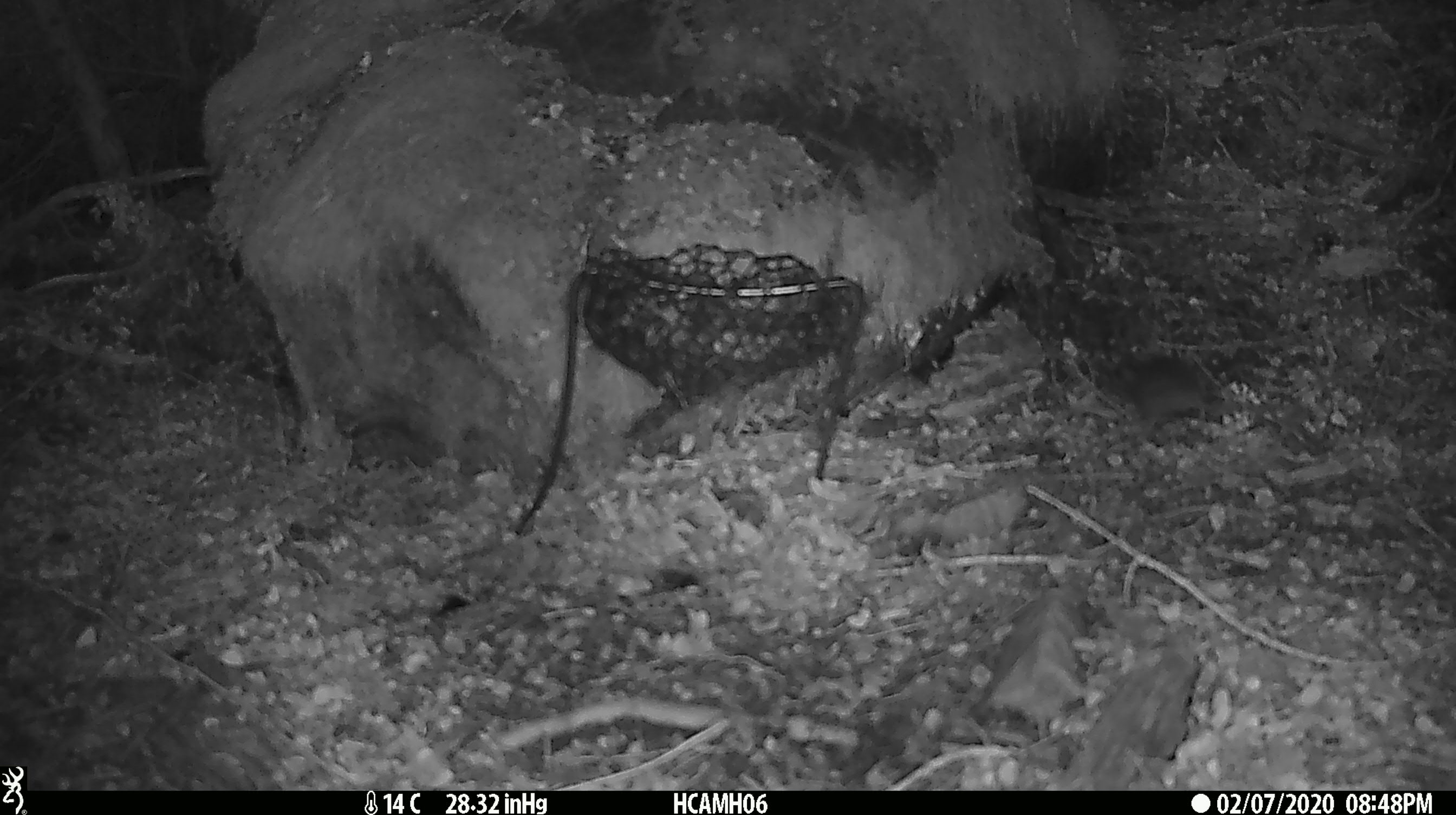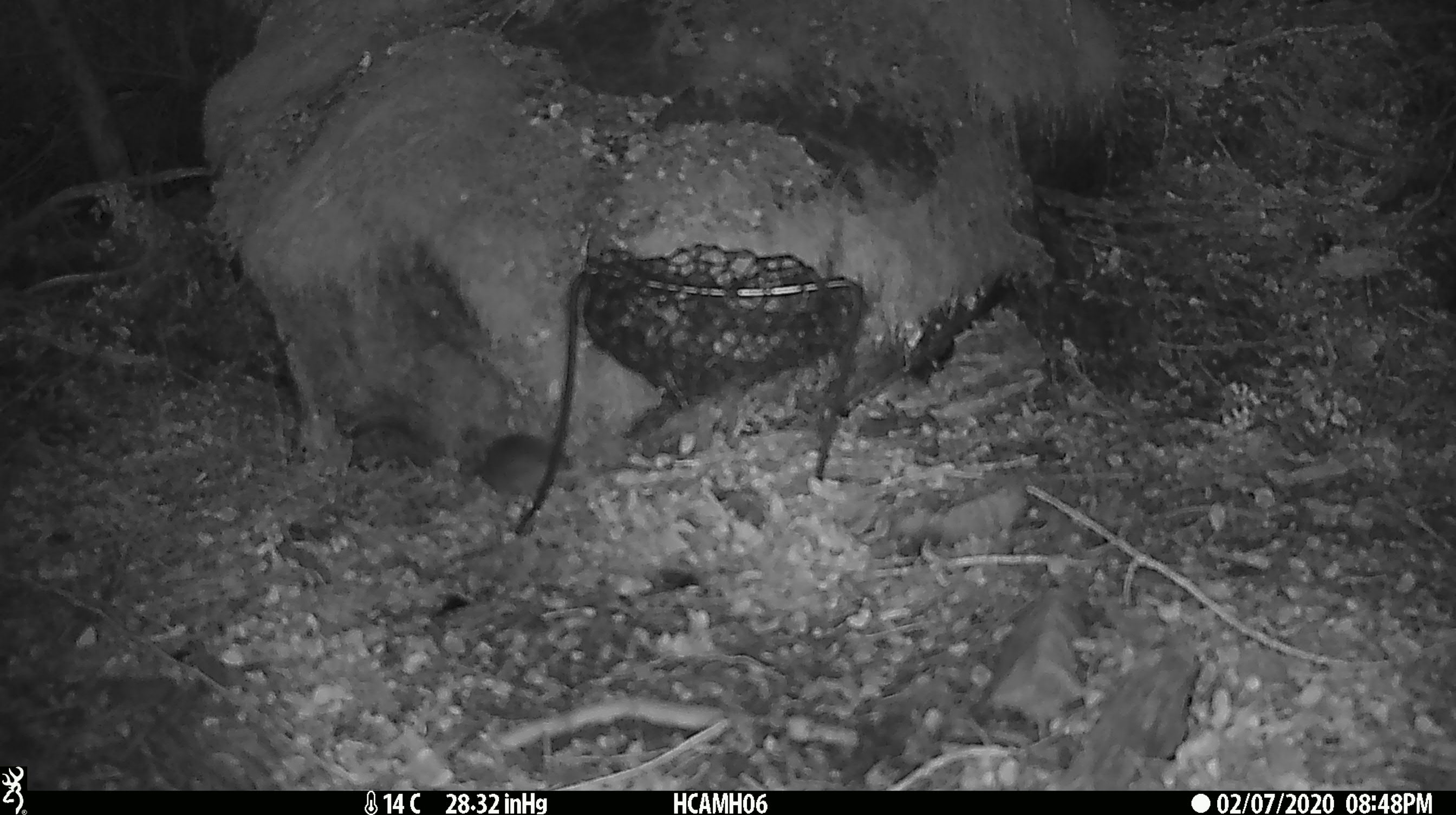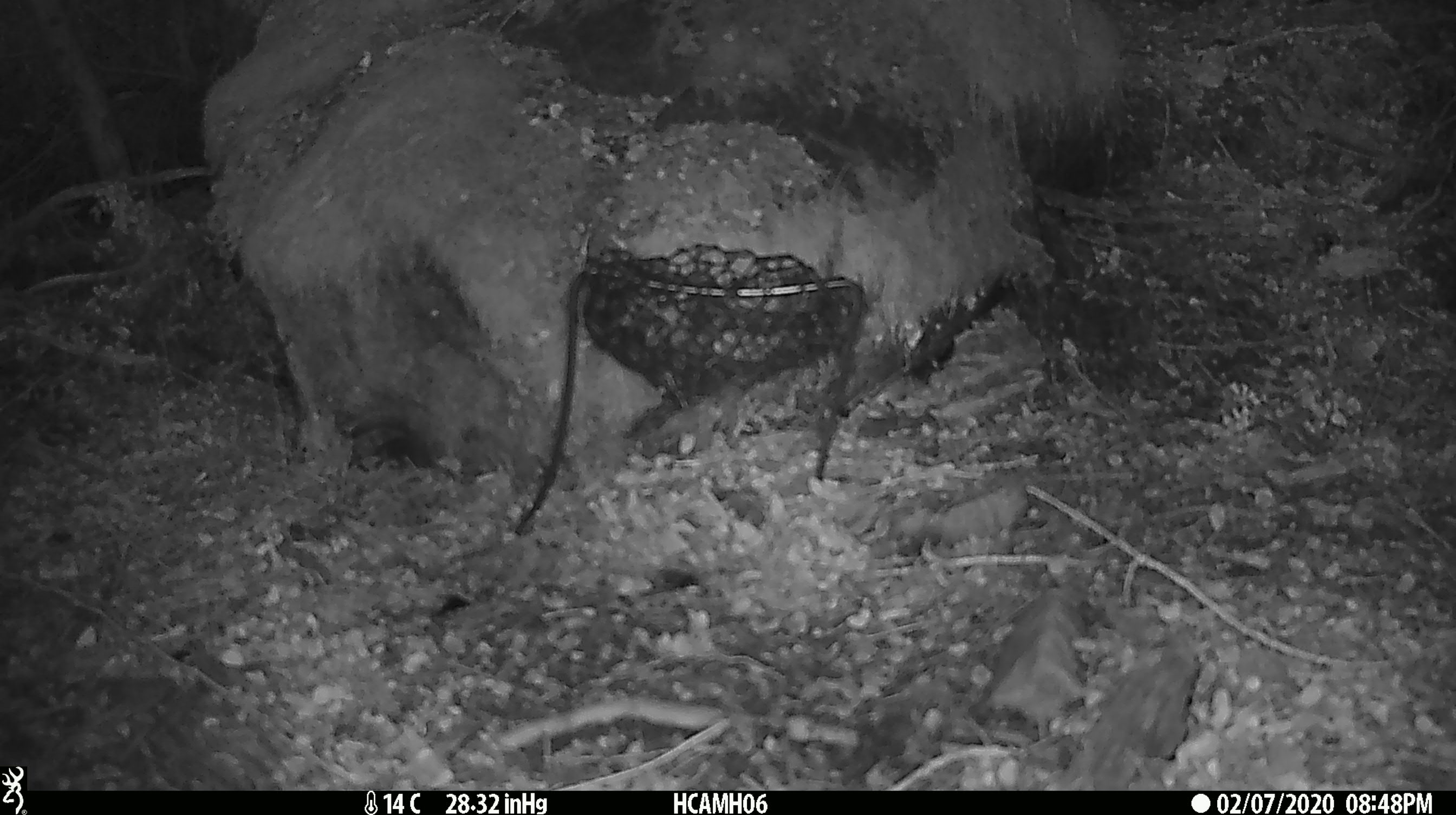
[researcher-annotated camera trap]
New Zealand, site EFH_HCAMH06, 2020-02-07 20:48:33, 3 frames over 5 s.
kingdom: Animalia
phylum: Chordata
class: Mammalia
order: Rodentia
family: Muridae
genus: Mus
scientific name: Mus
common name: mouse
Mouse (Mus).